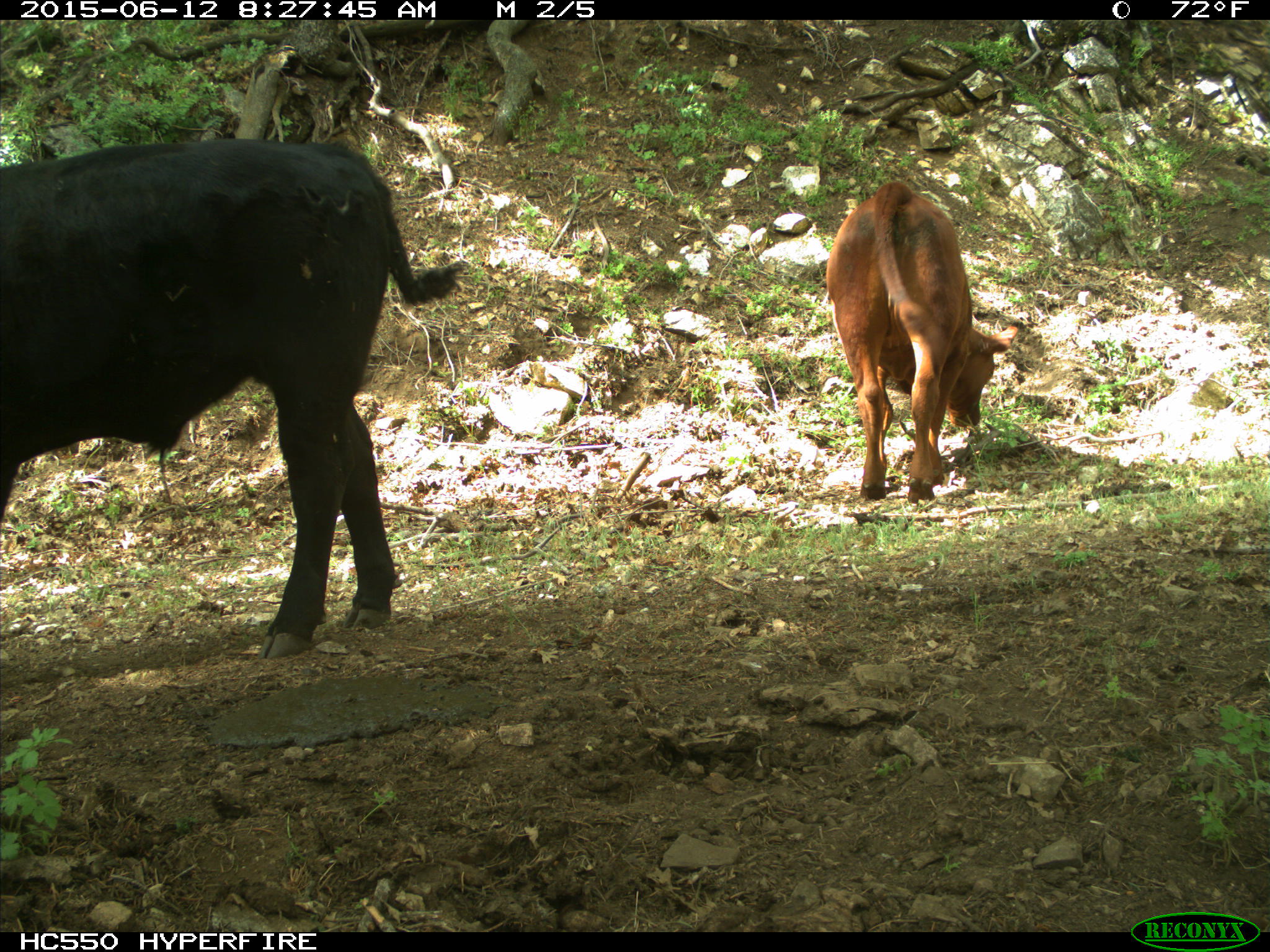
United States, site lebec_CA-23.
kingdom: Animalia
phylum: Chordata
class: Mammalia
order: Artiodactyla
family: Bovidae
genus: Bos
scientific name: Bos taurus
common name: domestic cow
Bos taurus (domestic cow).